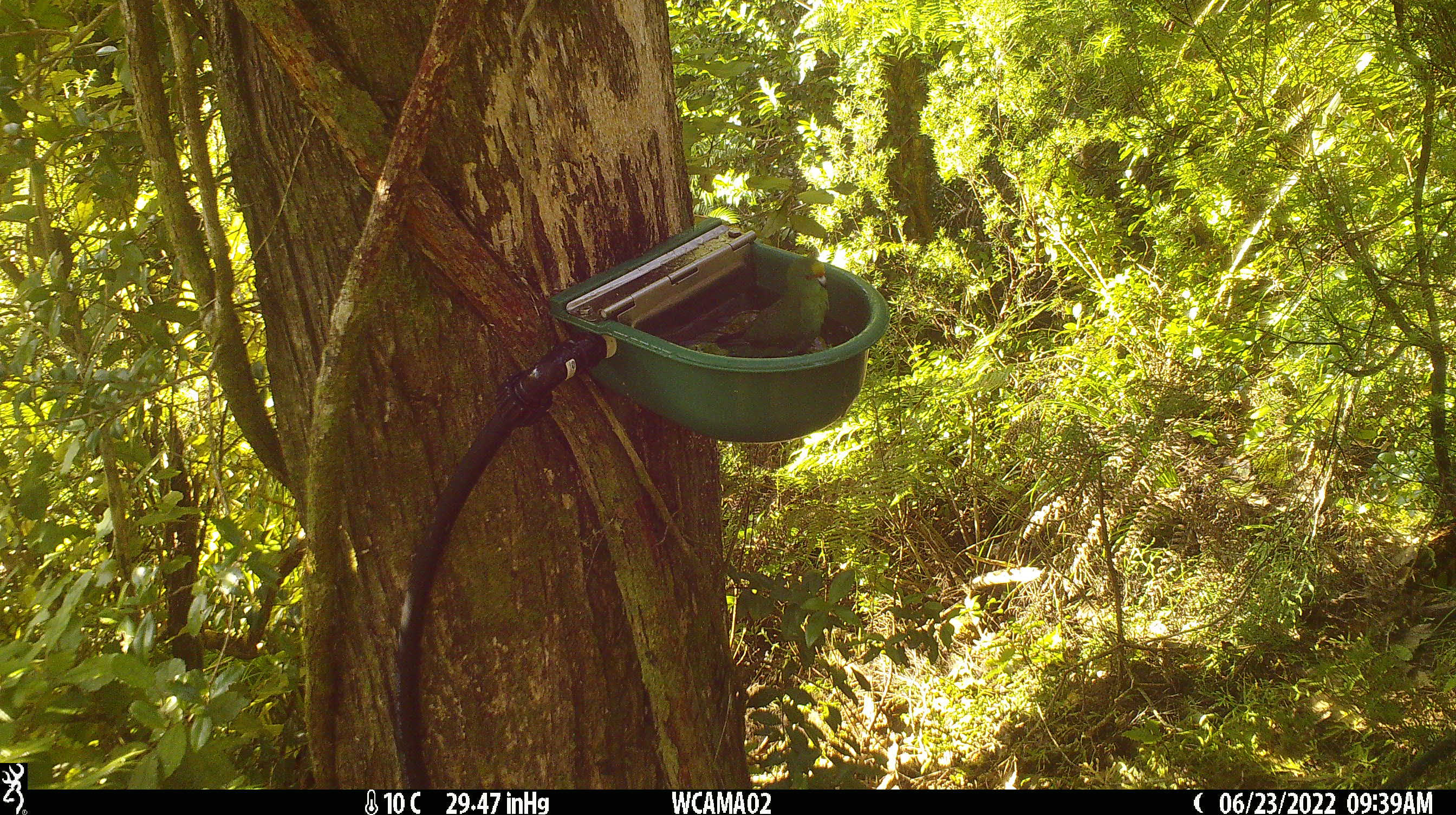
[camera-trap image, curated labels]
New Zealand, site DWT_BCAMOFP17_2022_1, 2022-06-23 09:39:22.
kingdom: Animalia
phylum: Chordata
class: Aves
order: Psittaciformes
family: Psittaculidae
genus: Cyanoramphus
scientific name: Cyanoramphus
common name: parakeet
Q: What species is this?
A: Parakeet (Cyanoramphus).